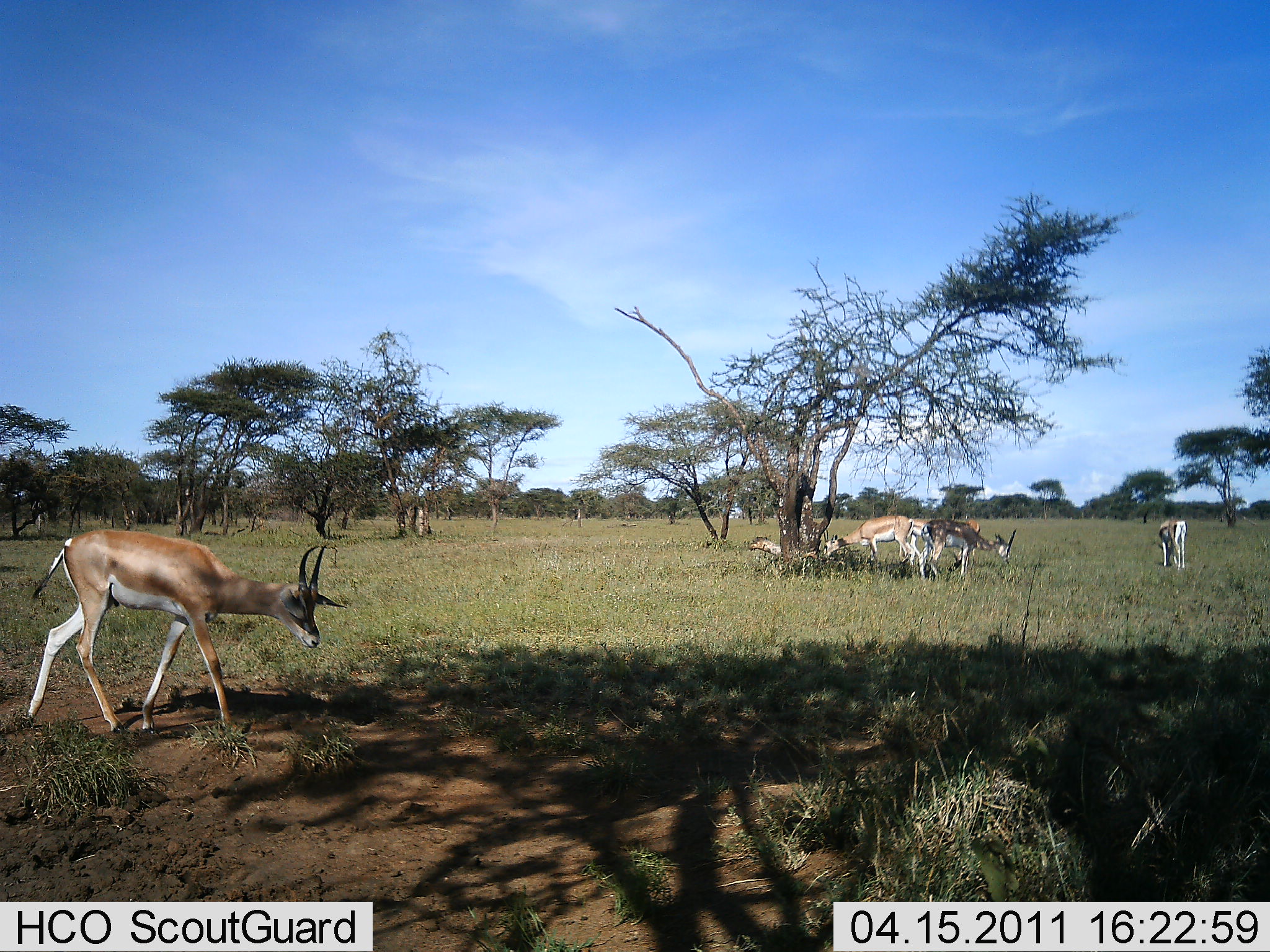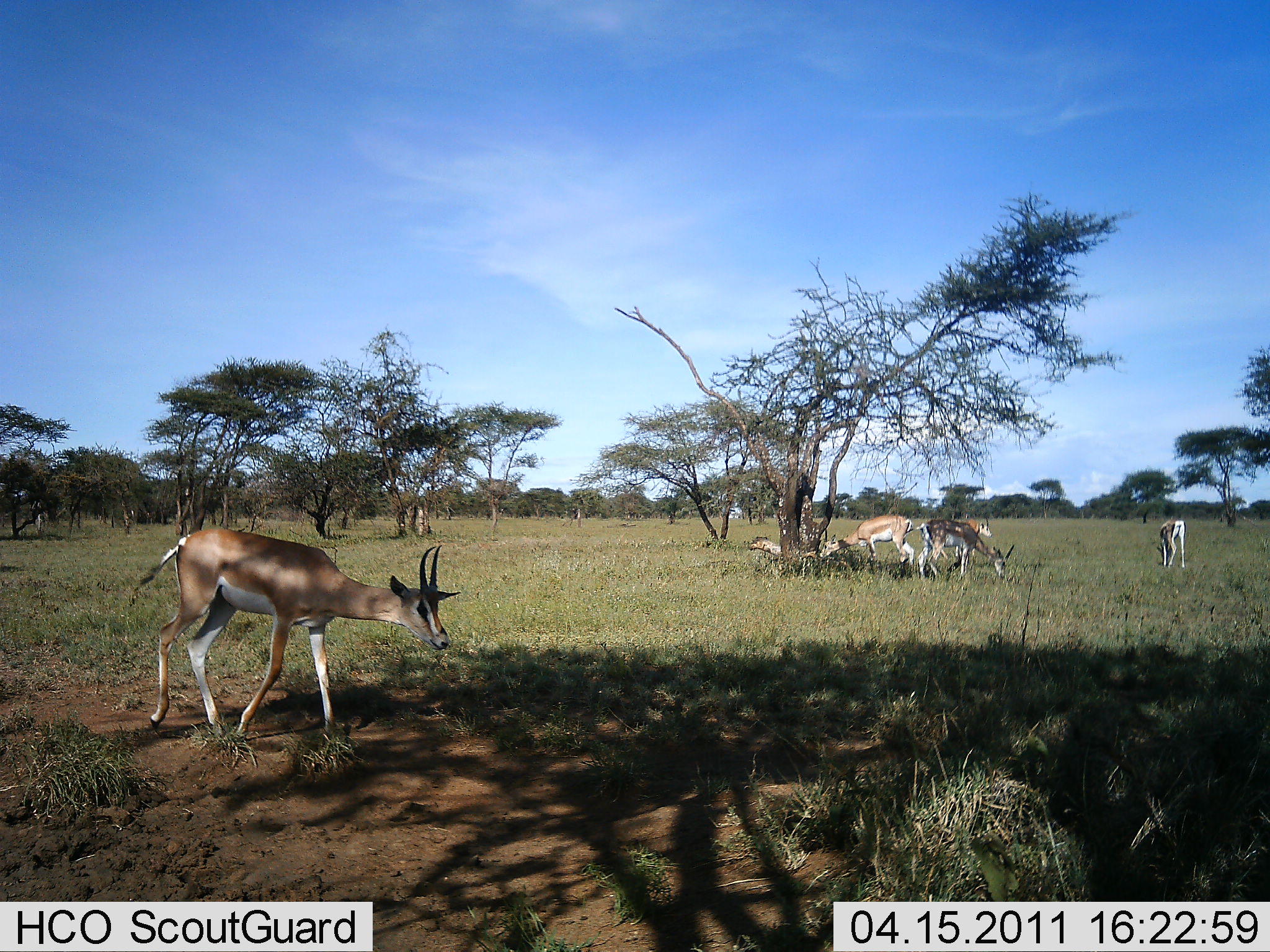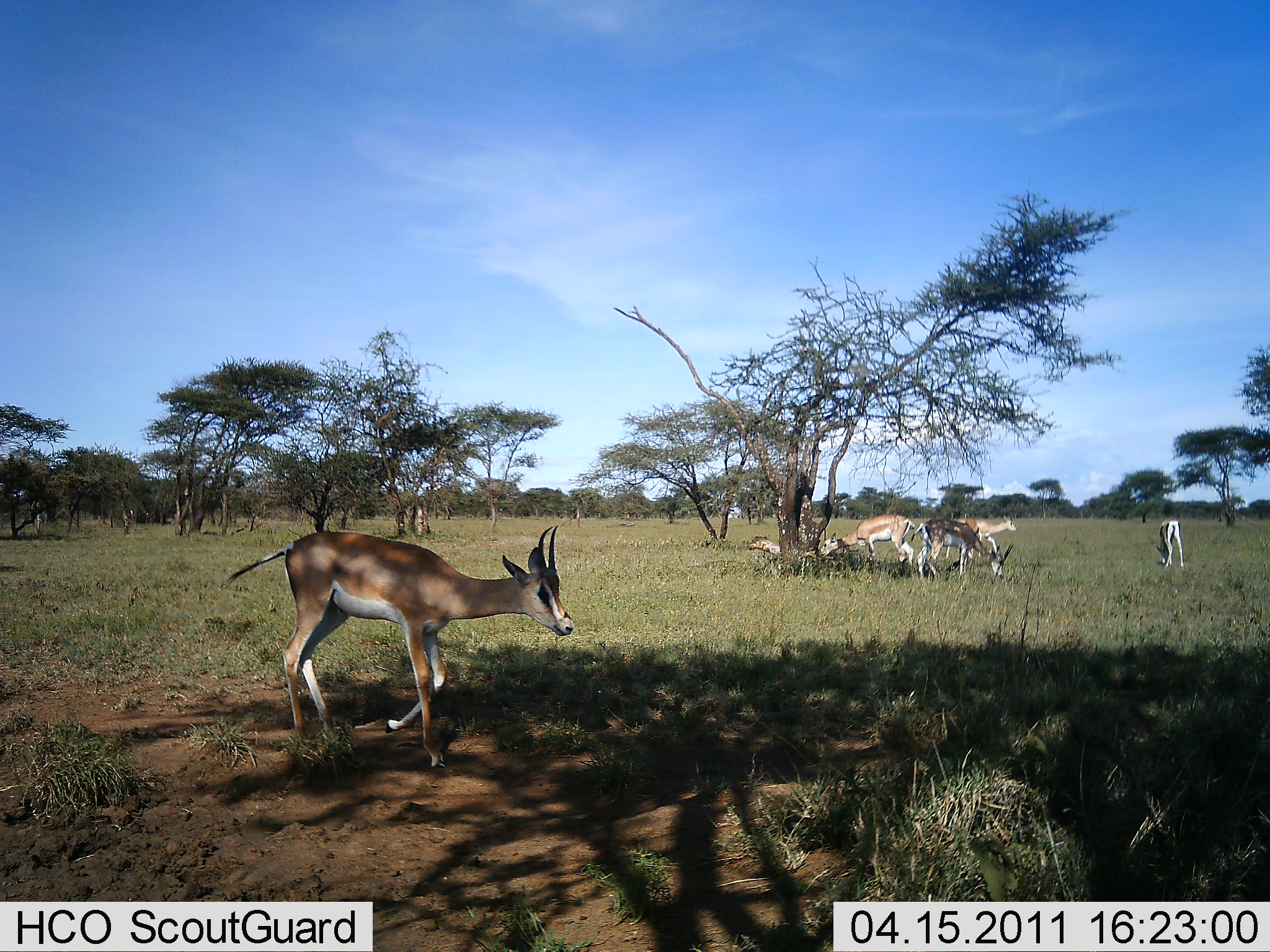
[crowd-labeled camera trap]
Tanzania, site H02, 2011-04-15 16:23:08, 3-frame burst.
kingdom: Animalia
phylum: Chordata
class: Mammalia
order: Artiodactyla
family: Bovidae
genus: Nanger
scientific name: Nanger granti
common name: grant's gazelle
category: gazellegrants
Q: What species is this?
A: Gazellegrants (grant's gazelle) (Nanger granti).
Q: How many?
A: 5.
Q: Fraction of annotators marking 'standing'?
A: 36%.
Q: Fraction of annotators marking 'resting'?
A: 27%.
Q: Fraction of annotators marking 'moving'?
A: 64%.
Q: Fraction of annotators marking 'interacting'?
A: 0%.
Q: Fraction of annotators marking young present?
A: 0%.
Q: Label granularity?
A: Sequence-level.